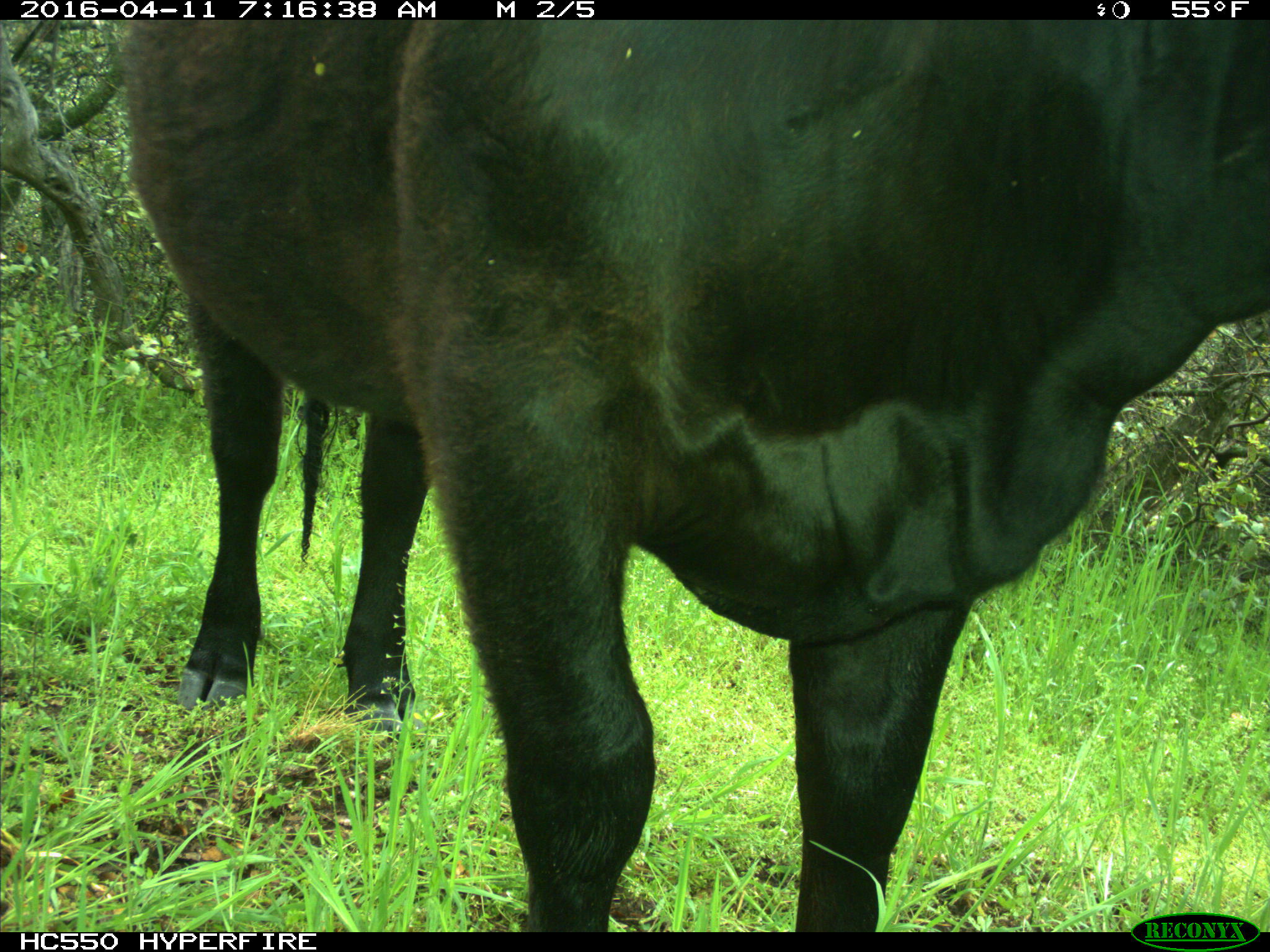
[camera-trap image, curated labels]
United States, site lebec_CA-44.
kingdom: Animalia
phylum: Chordata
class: Mammalia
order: Artiodactyla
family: Bovidae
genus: Bos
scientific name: Bos taurus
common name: domestic cow